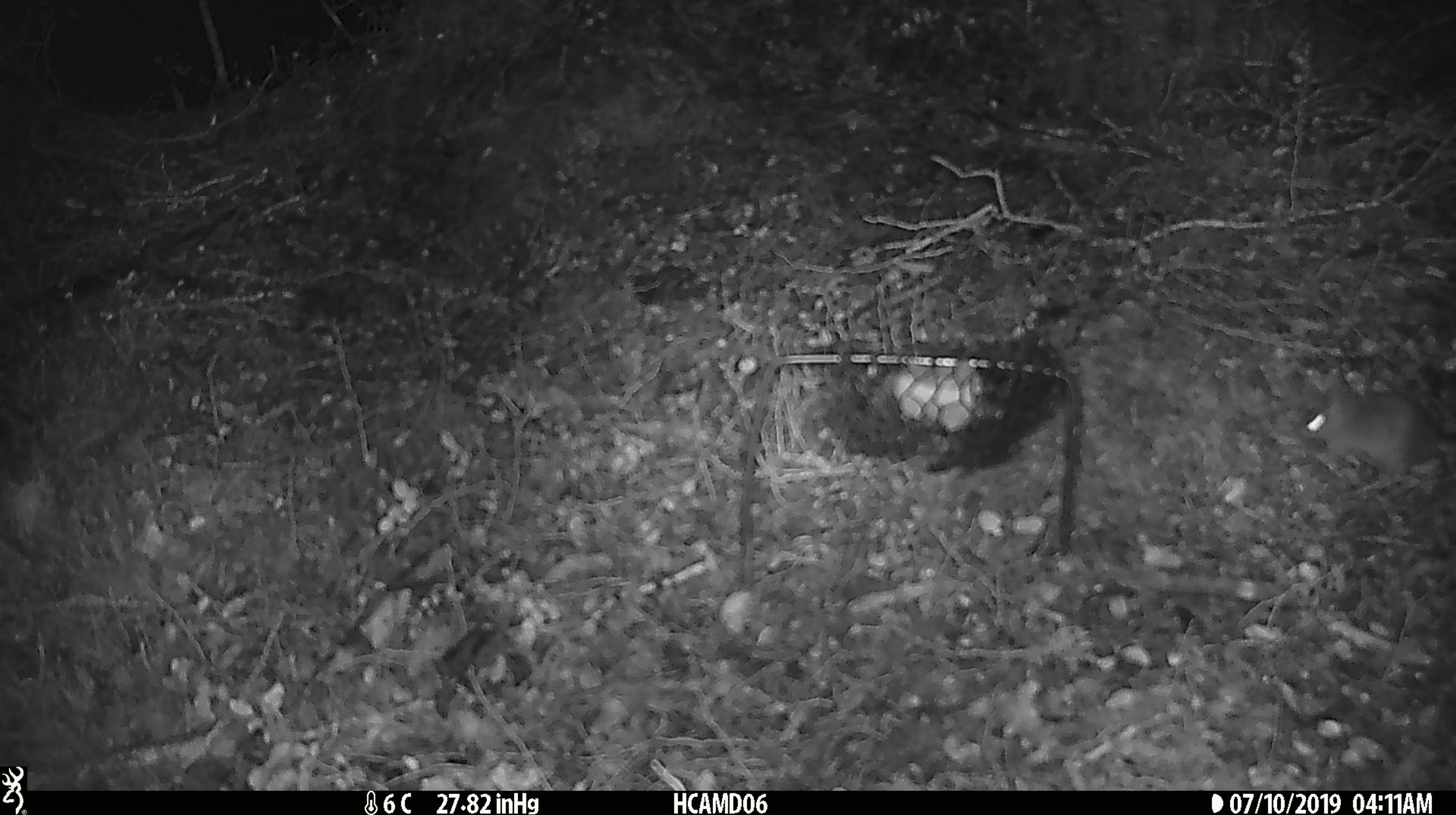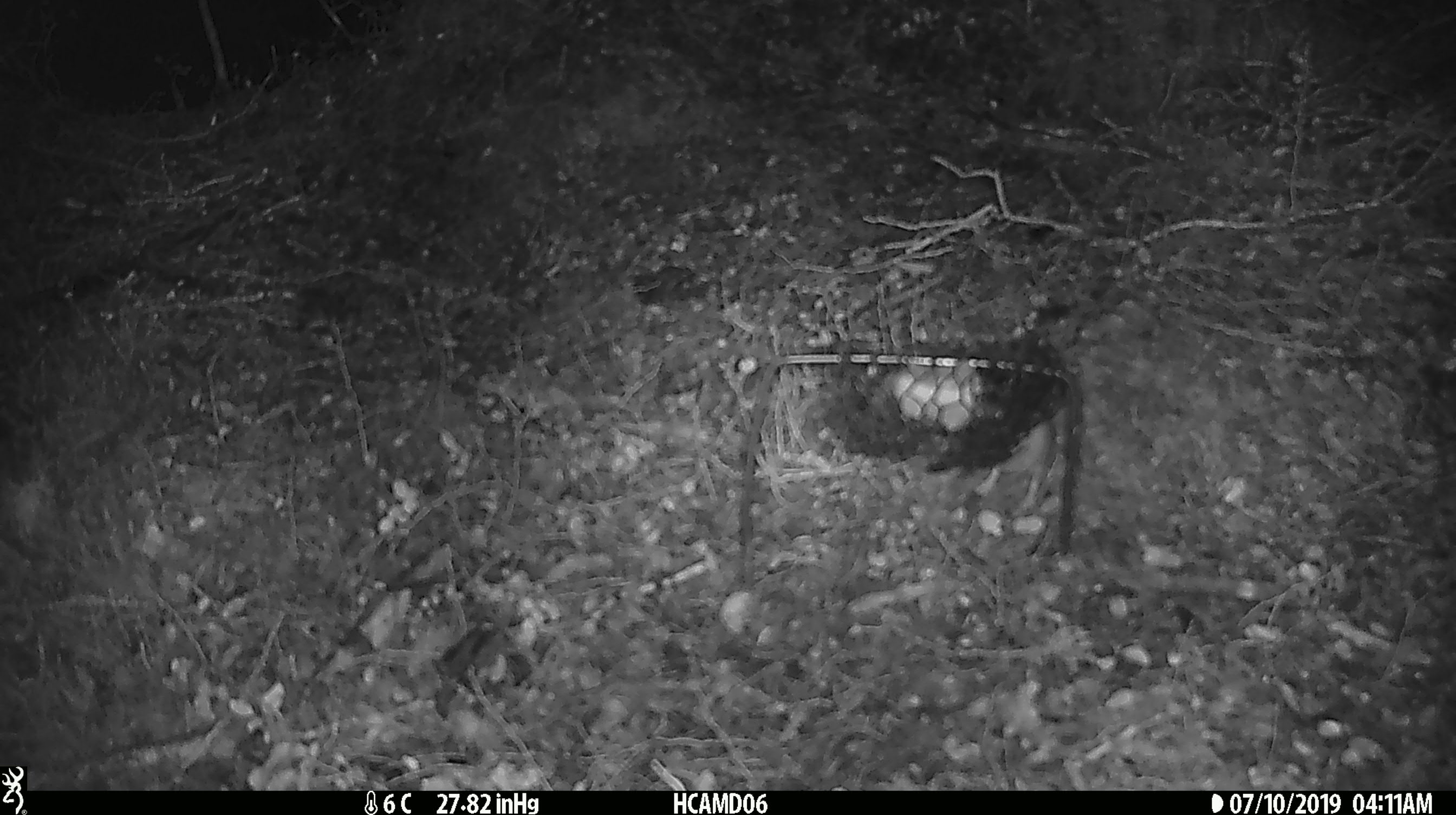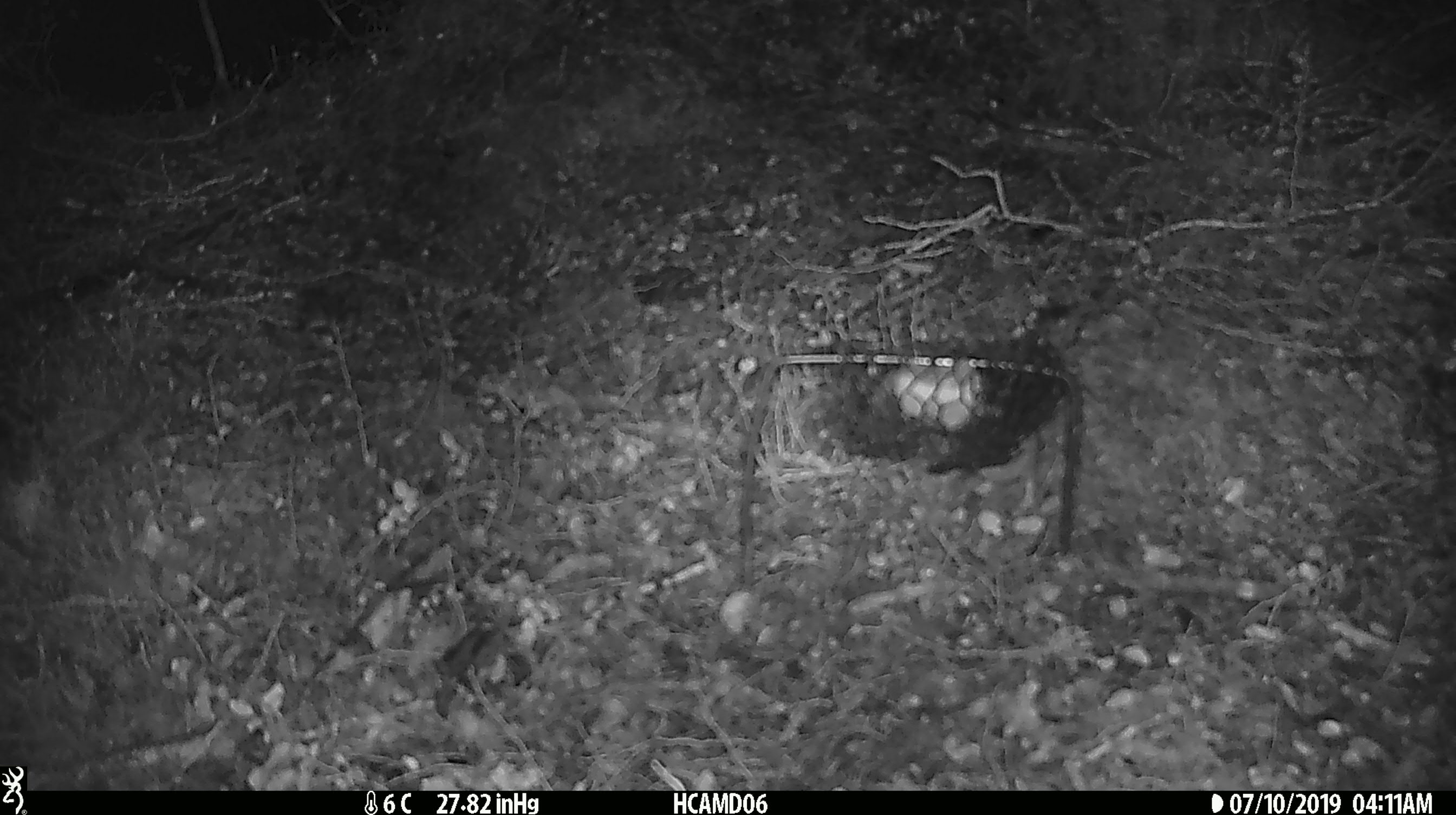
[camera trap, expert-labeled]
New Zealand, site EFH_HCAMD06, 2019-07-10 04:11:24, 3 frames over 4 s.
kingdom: Animalia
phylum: Chordata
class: Mammalia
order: Rodentia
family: Muridae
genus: Mus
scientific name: Mus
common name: mouse